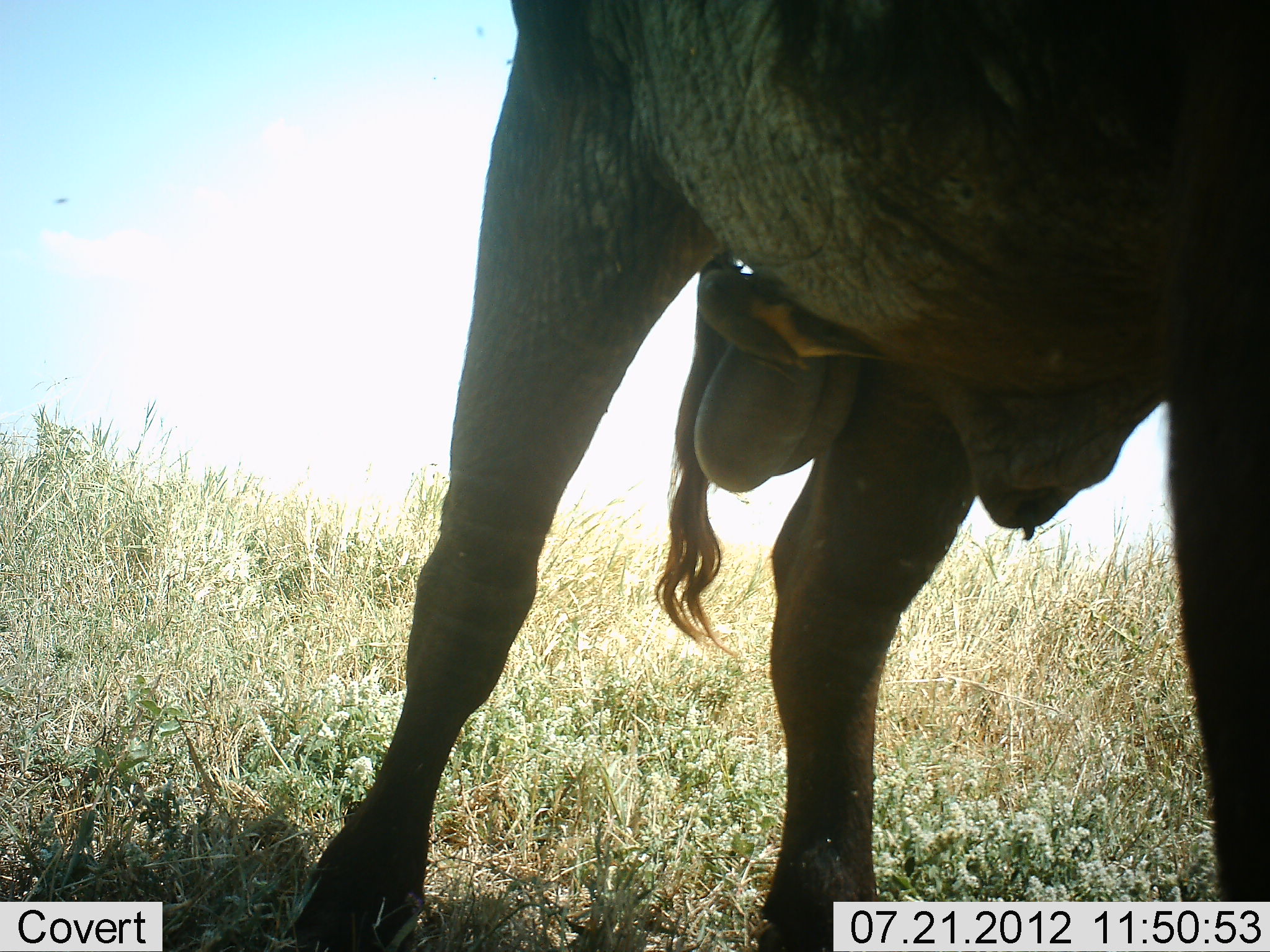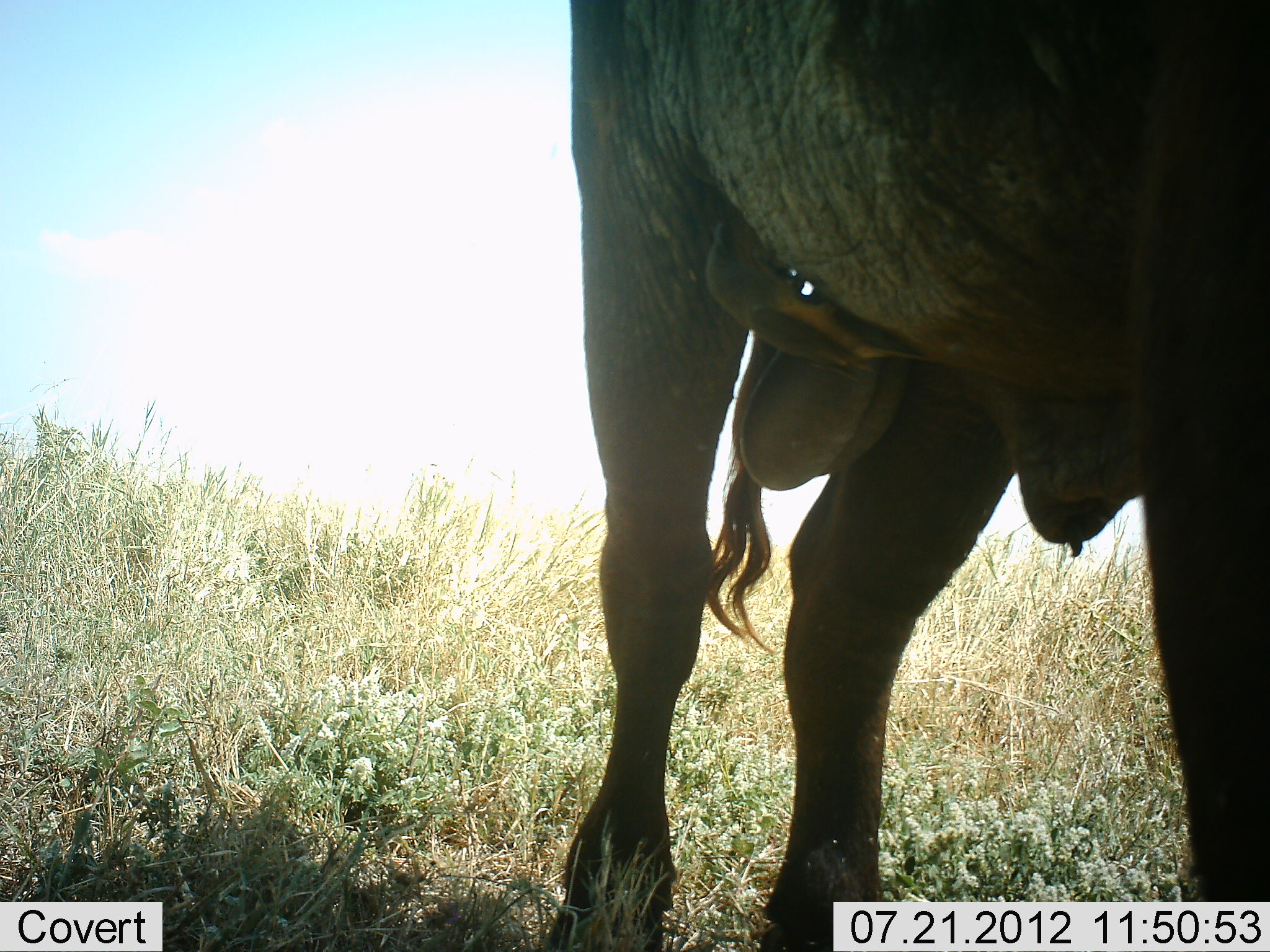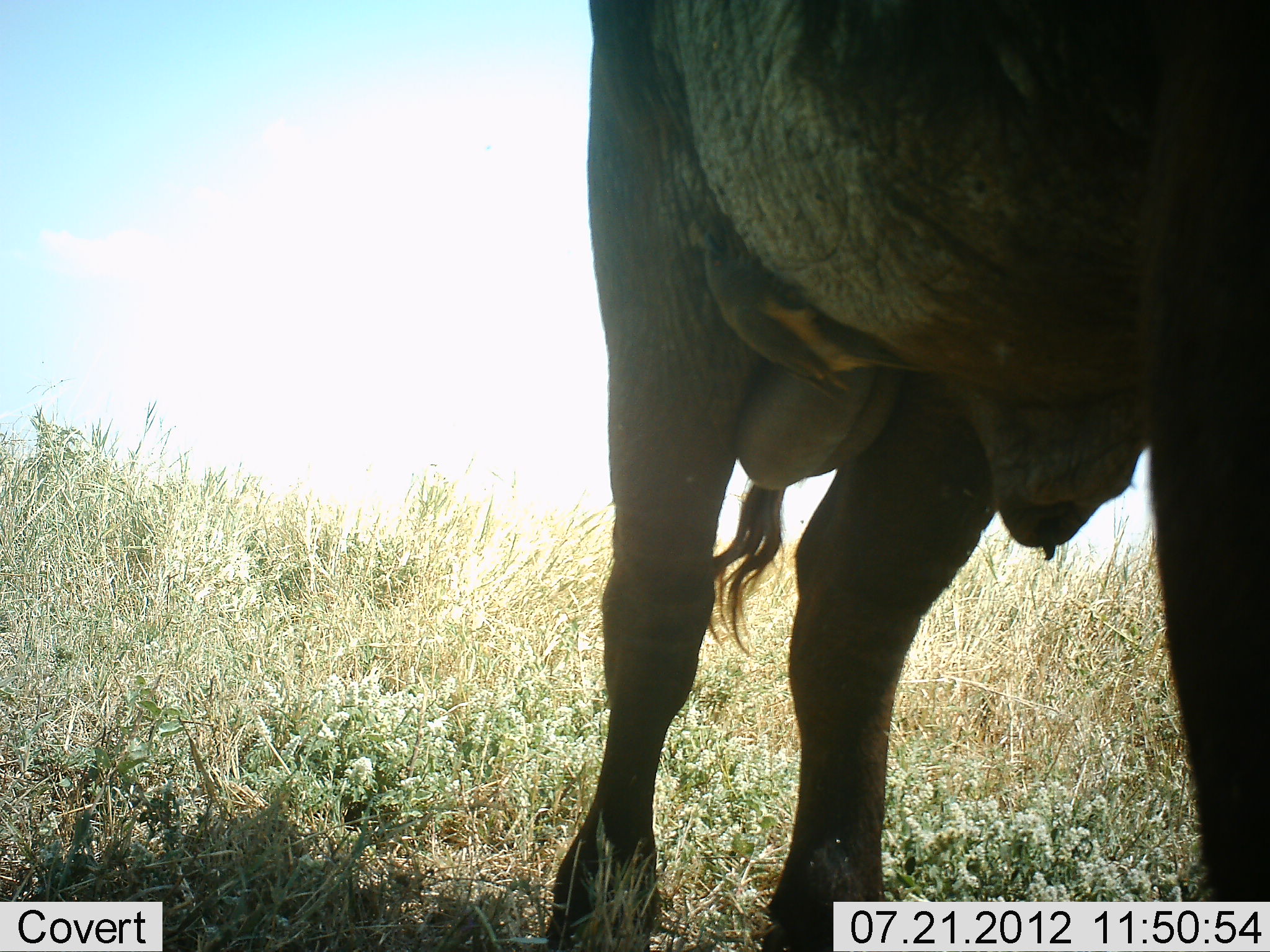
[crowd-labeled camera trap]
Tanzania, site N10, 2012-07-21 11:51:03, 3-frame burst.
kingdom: Animalia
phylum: Chordata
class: Mammalia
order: Artiodactyla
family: Bovidae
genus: Connochaetes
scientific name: Connochaetes taurinus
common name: blue wildebeest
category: wildebeest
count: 1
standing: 92%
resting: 0%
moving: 8%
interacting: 0%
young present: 0%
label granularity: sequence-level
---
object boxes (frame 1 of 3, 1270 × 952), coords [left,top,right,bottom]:
animal: [279,1,1269,952]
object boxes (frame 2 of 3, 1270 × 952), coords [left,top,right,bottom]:
animal: [542,0,1270,951]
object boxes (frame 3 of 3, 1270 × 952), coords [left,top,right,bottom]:
animal: [546,0,1269,952]